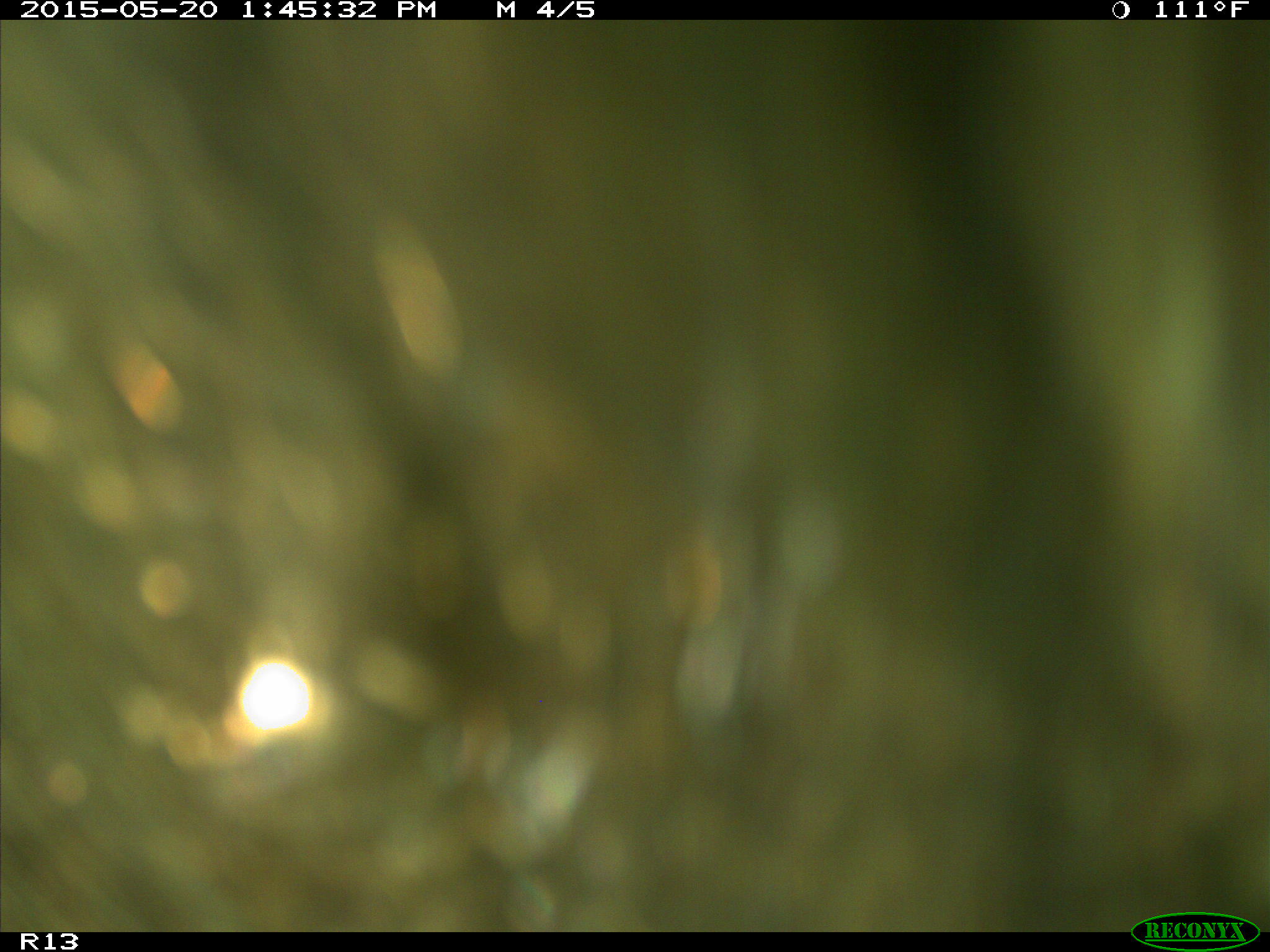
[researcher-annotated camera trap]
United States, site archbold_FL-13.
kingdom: Animalia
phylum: Chordata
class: Mammalia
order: Artiodactyla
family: Bovidae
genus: Bos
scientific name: Bos taurus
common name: domestic cow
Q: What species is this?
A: Bos taurus (domestic cow).